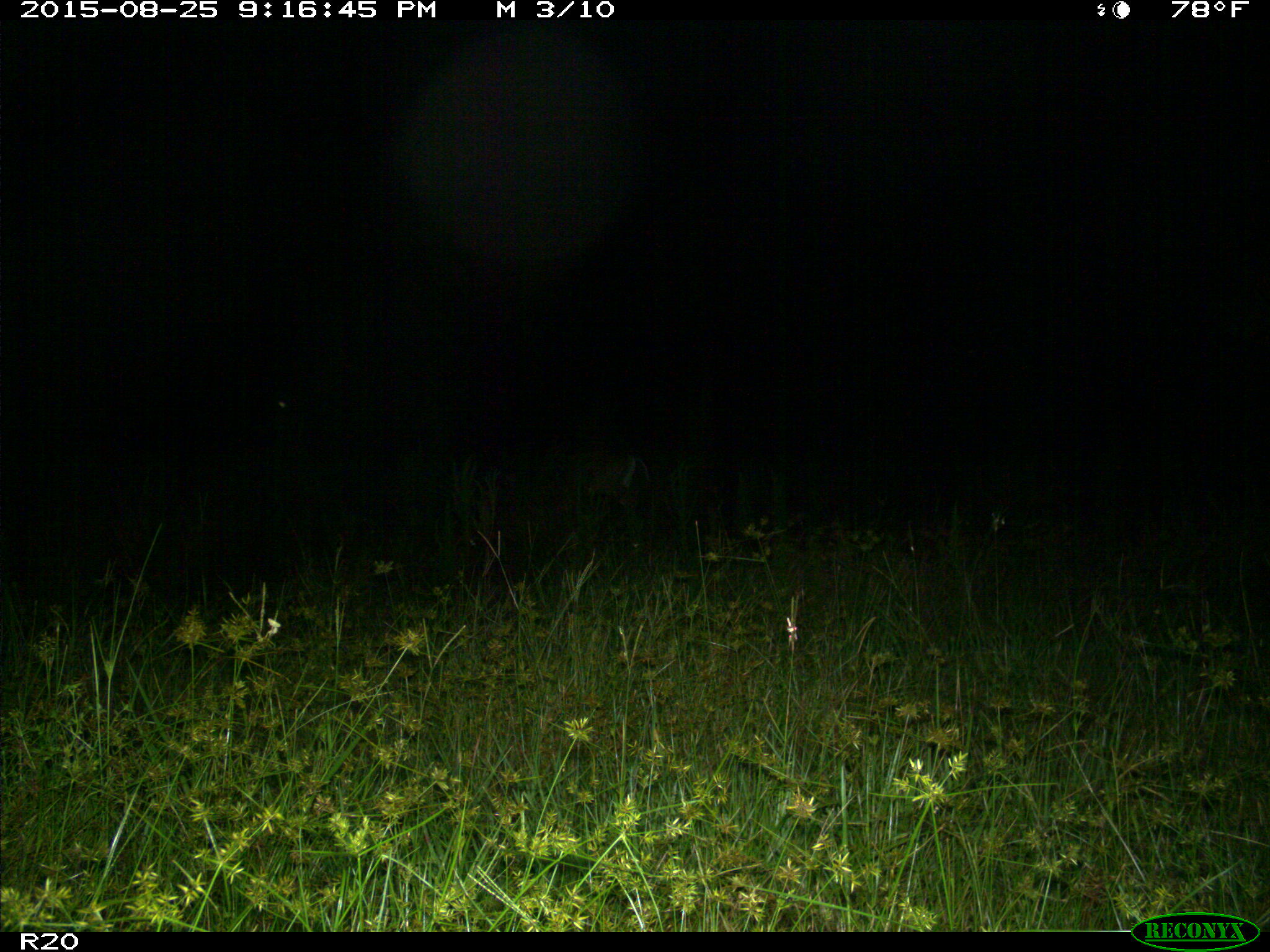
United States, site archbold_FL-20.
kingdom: Animalia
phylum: Chordata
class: Mammalia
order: Artiodactyla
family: Cervidae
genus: Odocoileus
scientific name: Odocoileus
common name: deer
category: unidentified deer